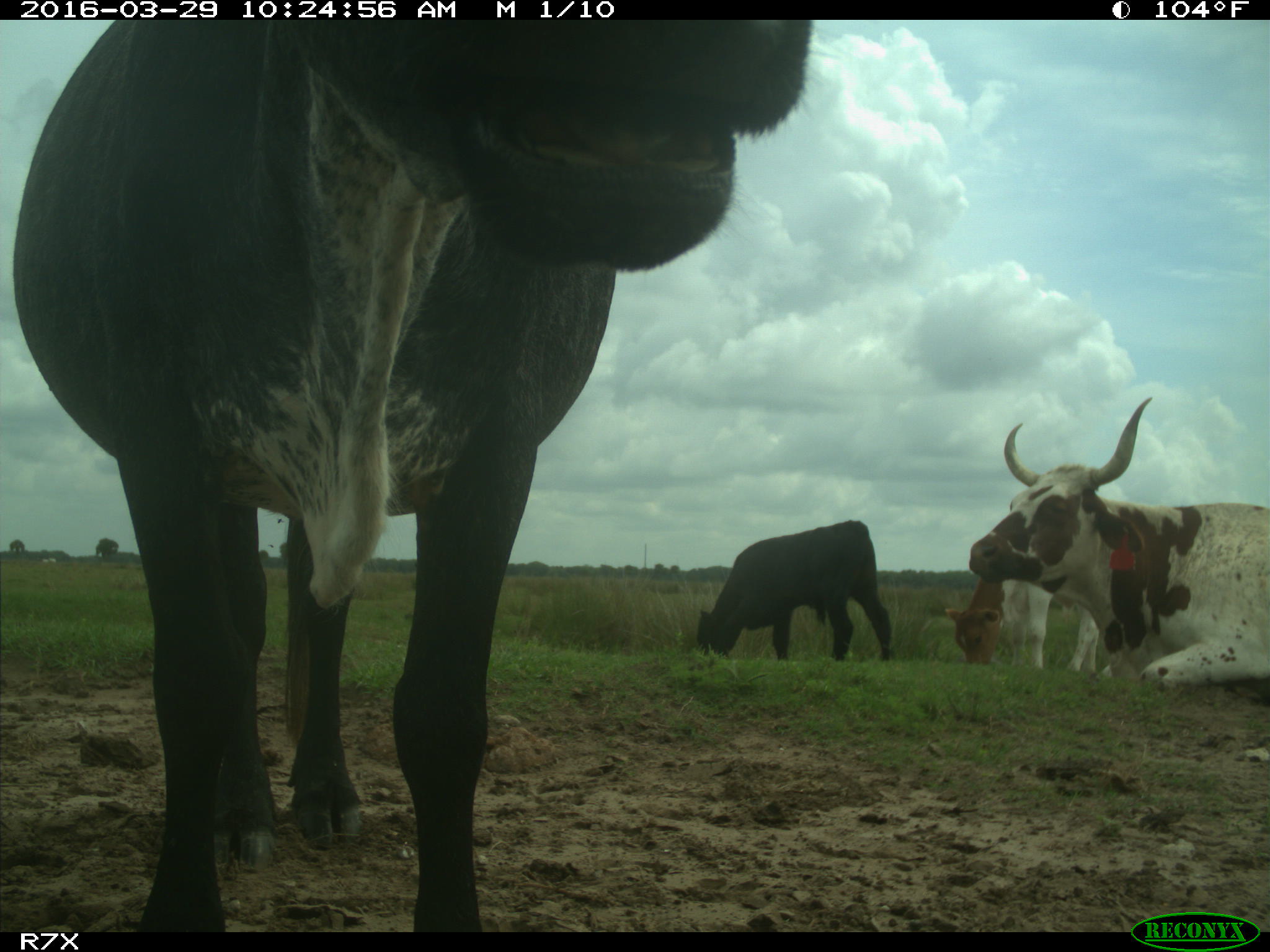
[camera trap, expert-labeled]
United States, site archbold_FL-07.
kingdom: Animalia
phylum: Chordata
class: Mammalia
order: Artiodactyla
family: Bovidae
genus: Bos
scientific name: Bos taurus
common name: domestic cow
Bos taurus (domestic cow).